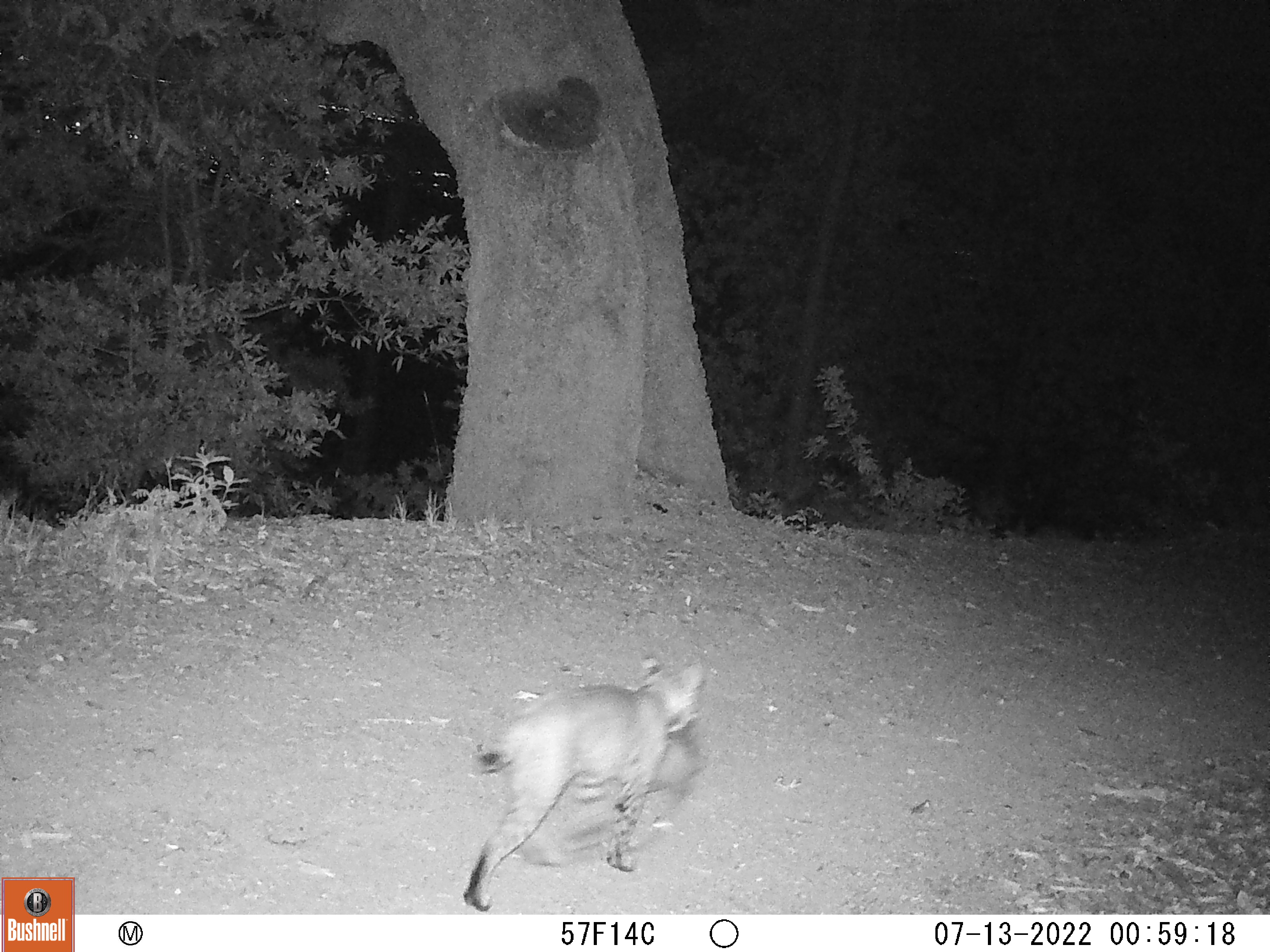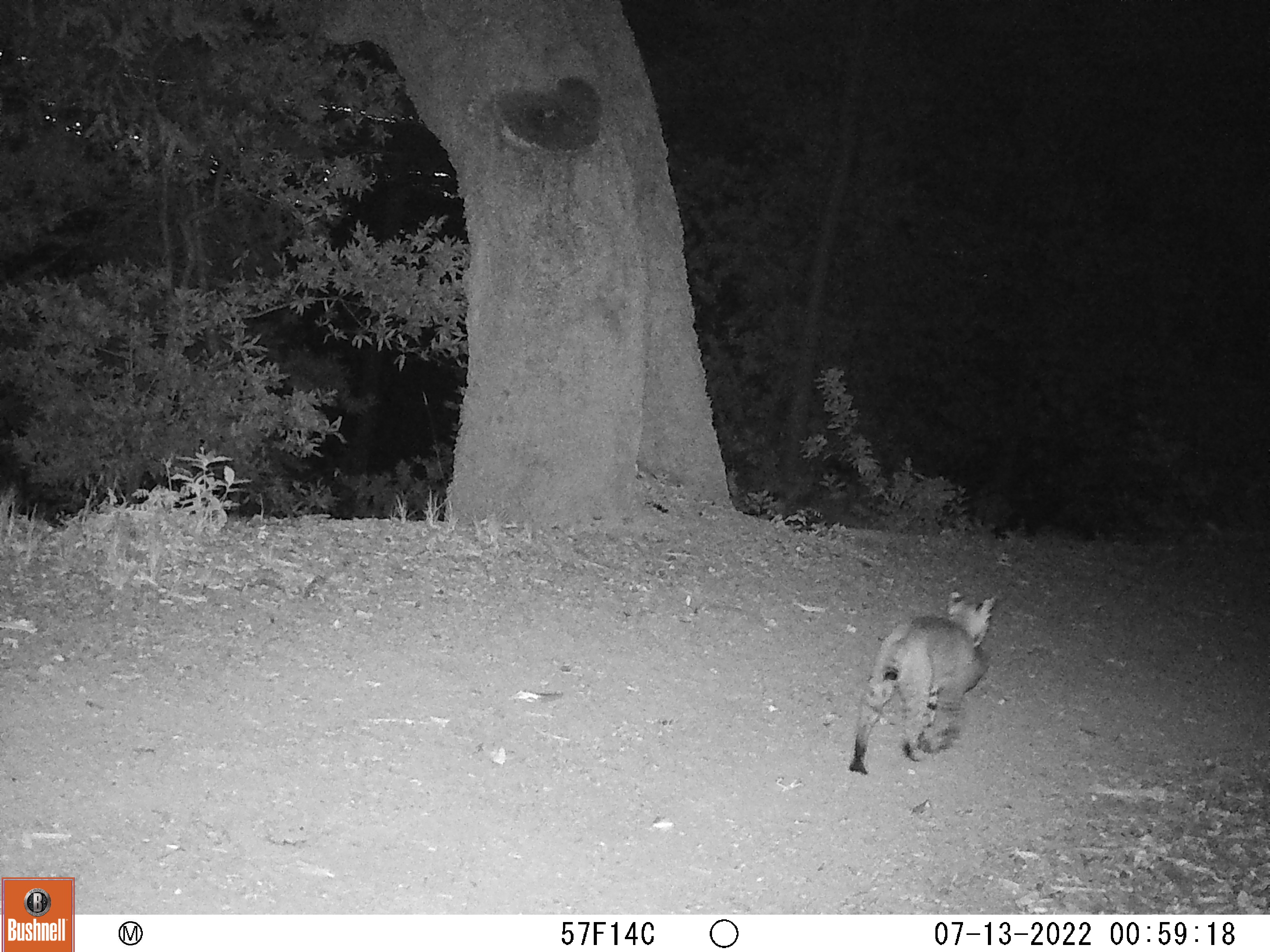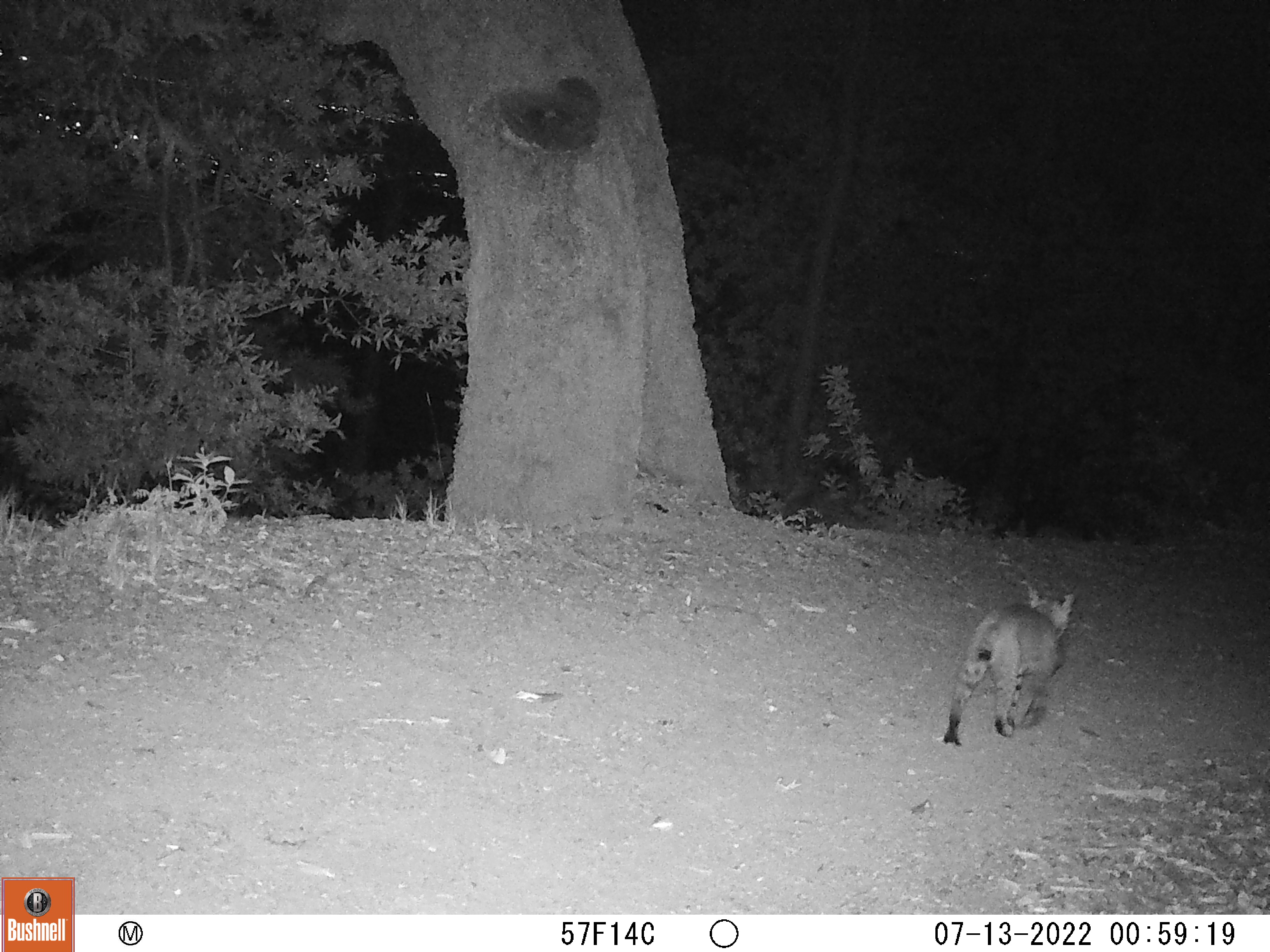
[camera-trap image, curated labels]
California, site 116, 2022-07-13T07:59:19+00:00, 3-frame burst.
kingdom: Animalia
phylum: Chordata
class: Mammalia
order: Carnivora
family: Felidae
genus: Lynx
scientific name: Lynx rufus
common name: bobcat